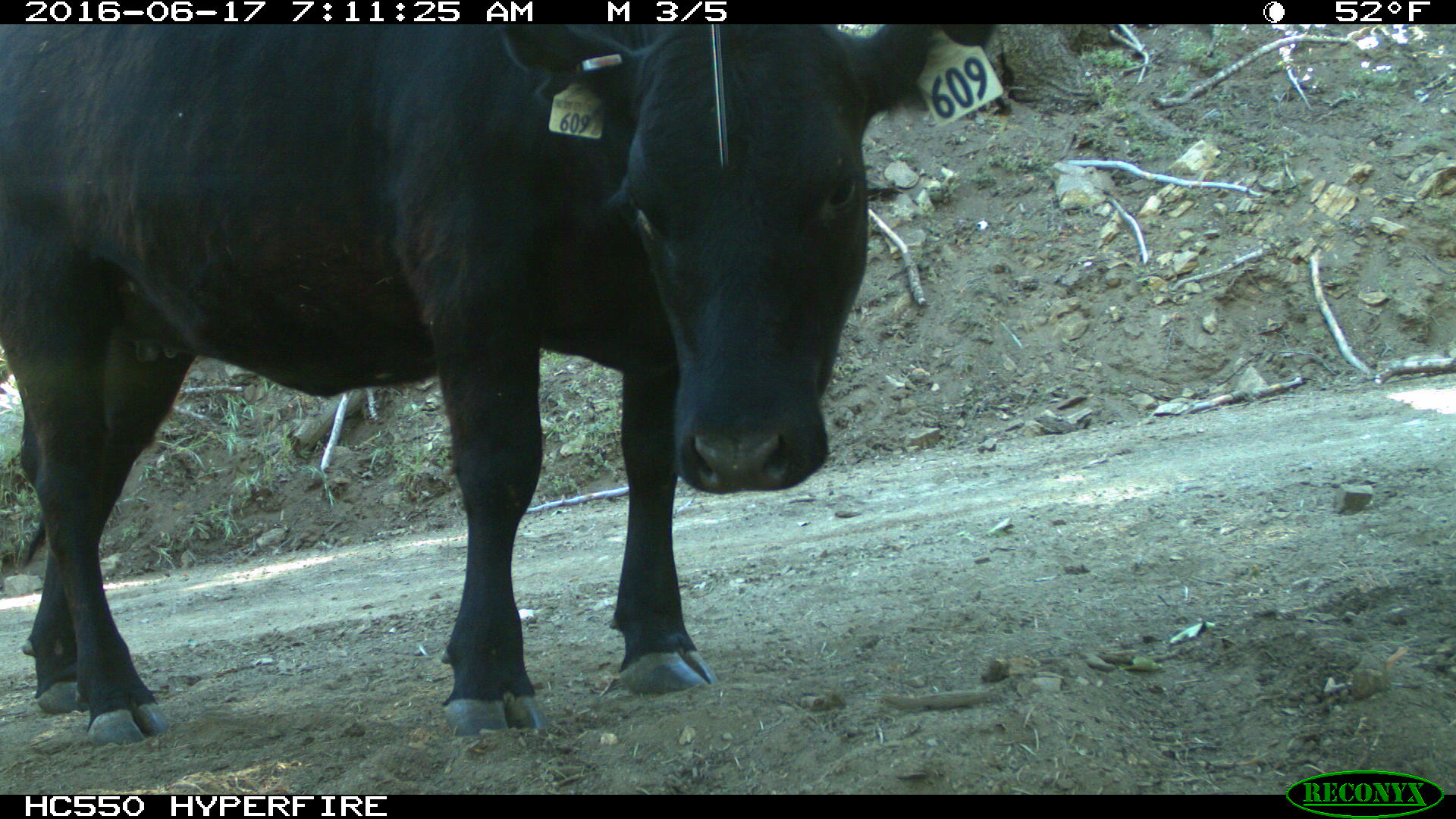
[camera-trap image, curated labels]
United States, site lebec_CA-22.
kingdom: Animalia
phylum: Chordata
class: Mammalia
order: Artiodactyla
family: Bovidae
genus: Bos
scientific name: Bos taurus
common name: domestic cow